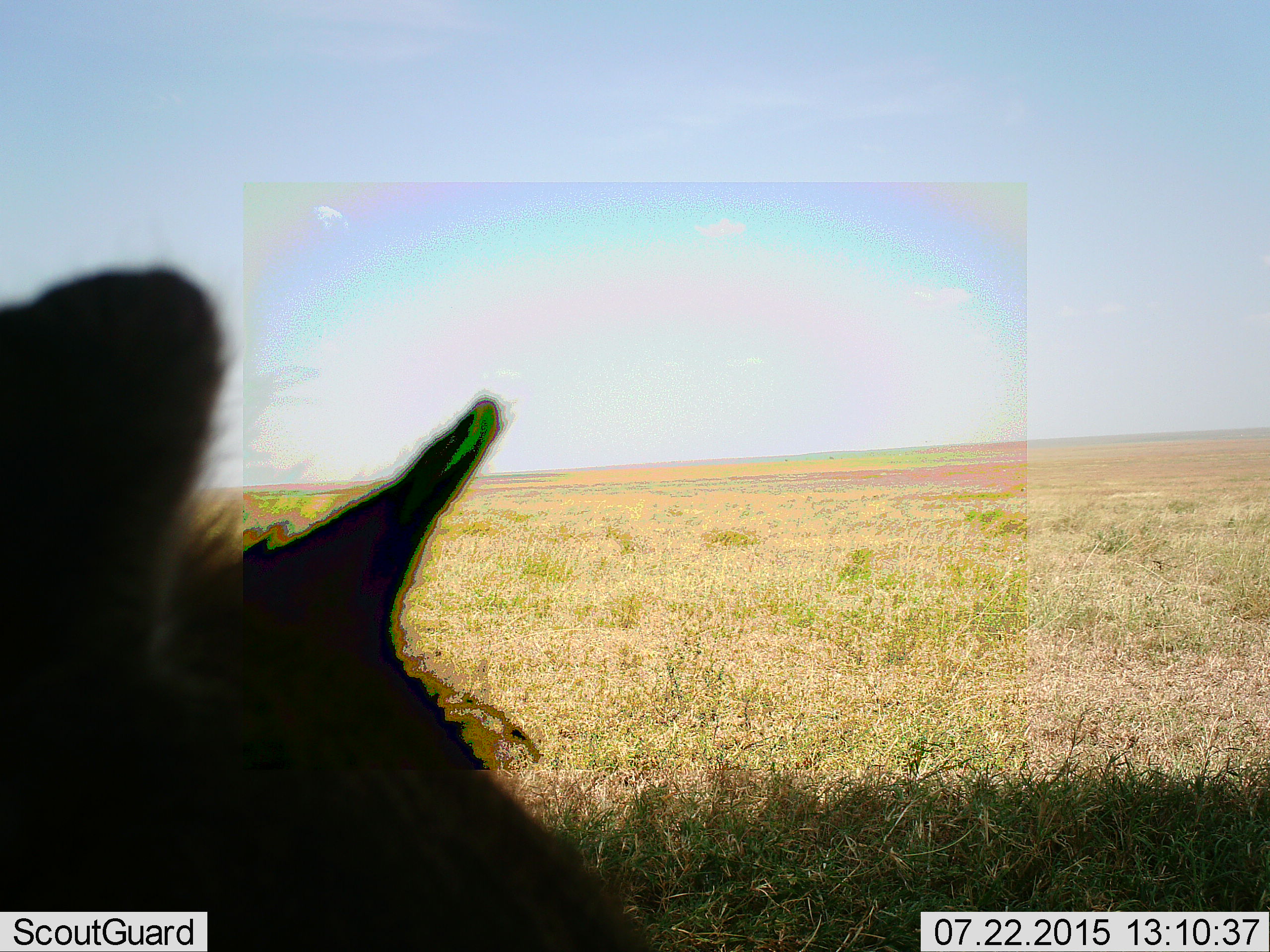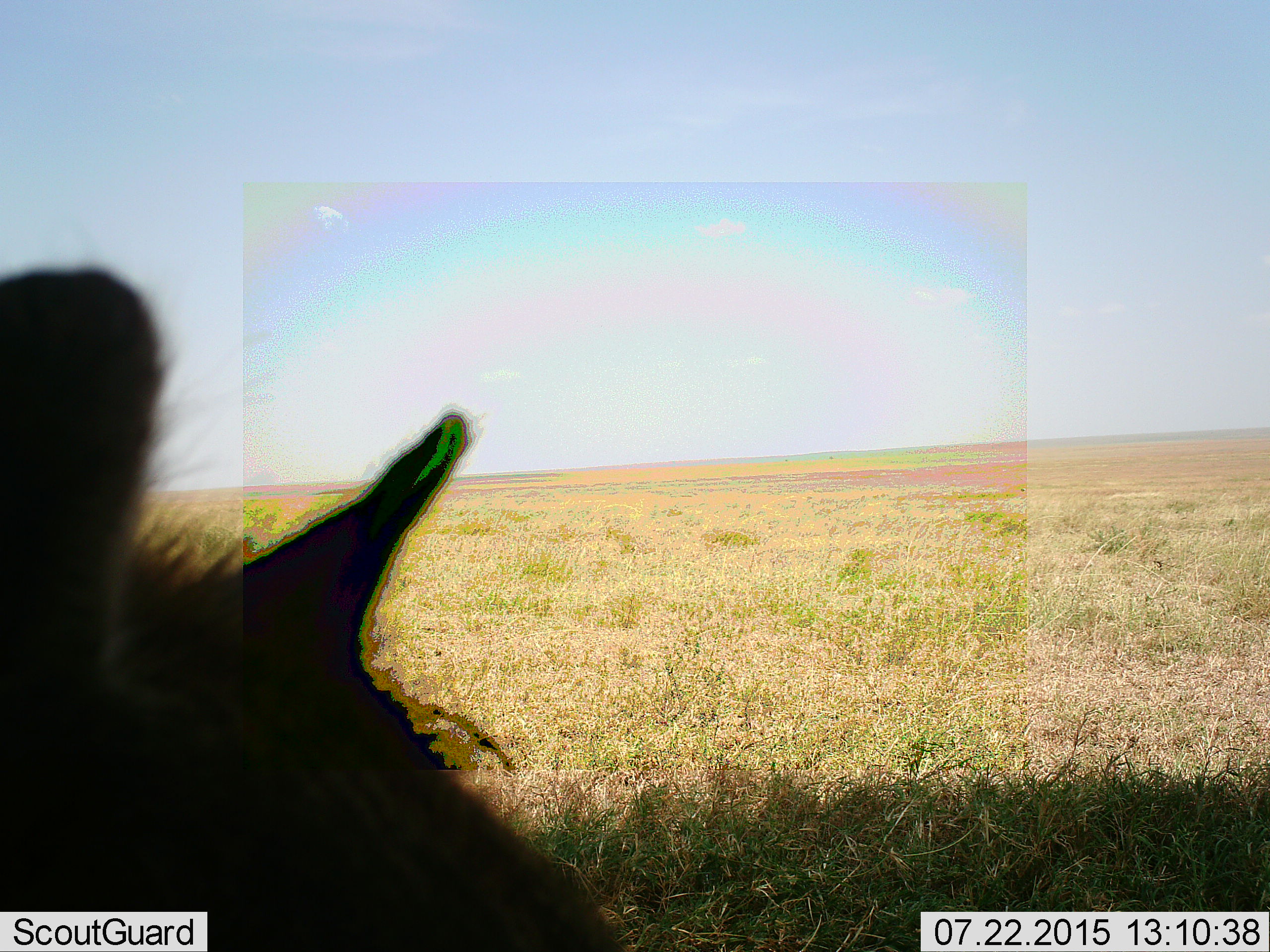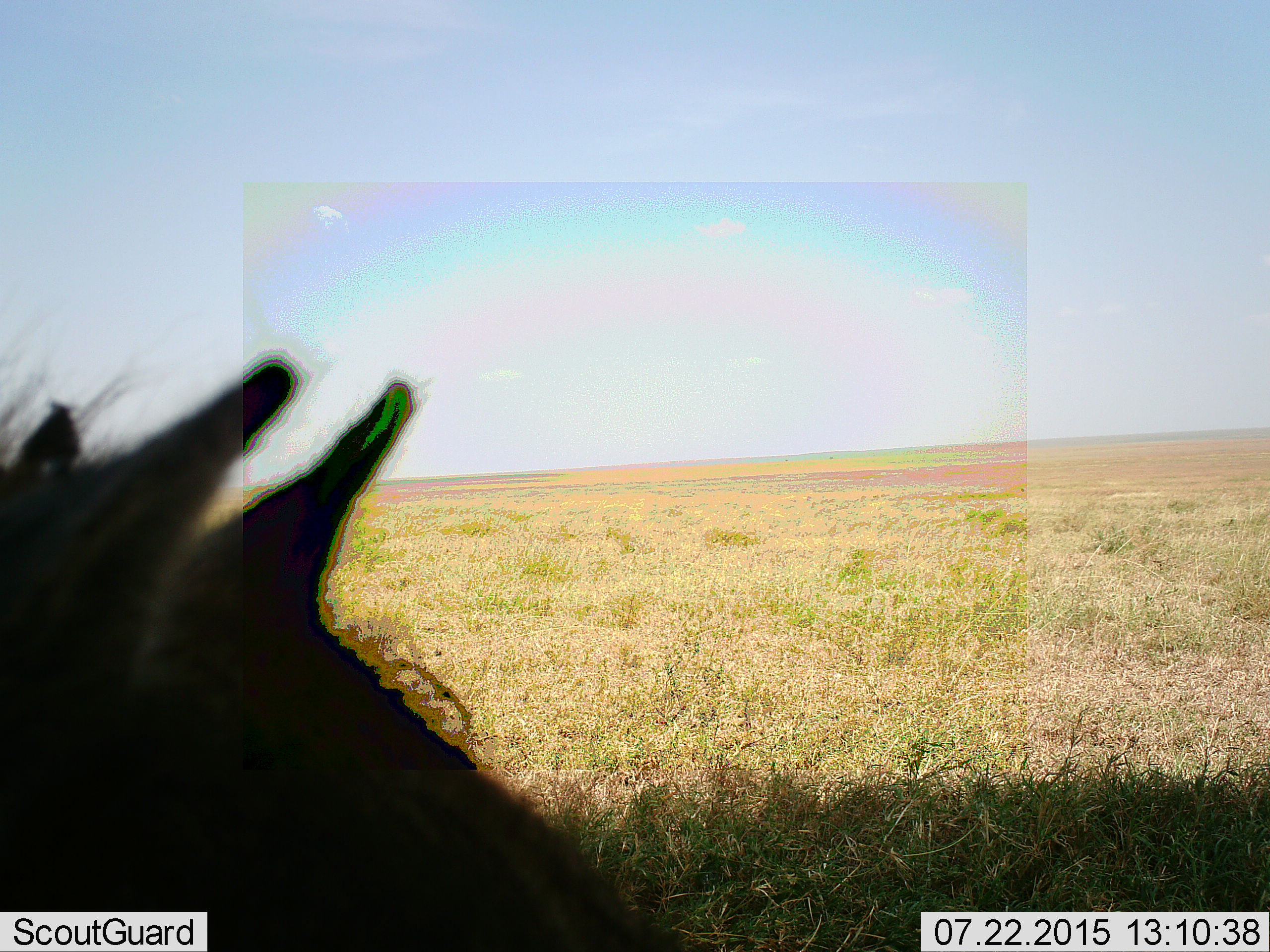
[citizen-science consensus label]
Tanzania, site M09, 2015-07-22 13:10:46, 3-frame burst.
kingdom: Animalia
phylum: Chordata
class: Mammalia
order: Carnivora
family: Hyaenidae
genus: Crocuta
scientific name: Crocuta crocuta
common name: spotted hyena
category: hyenaspotted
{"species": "hyenaspotted (spotted hyena) (Crocuta crocuta)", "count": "1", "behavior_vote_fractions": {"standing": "40%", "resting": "60%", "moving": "0%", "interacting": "0%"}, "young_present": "0%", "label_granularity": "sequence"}